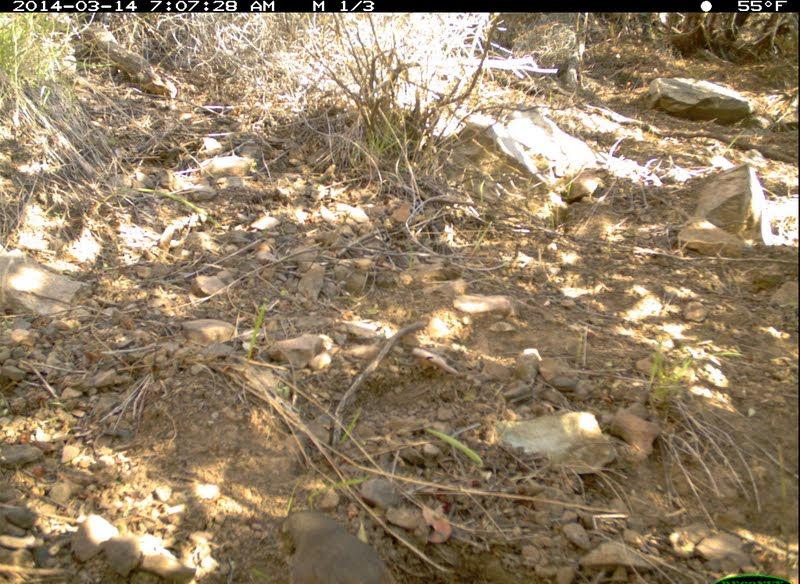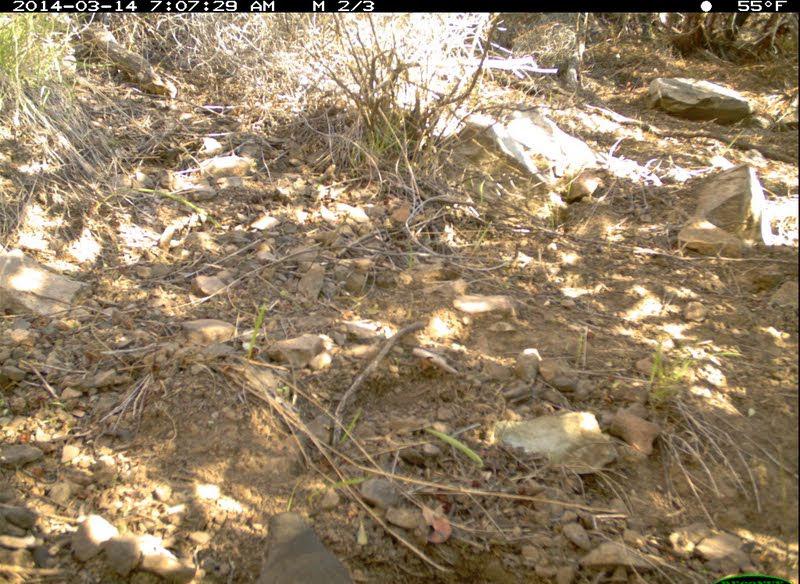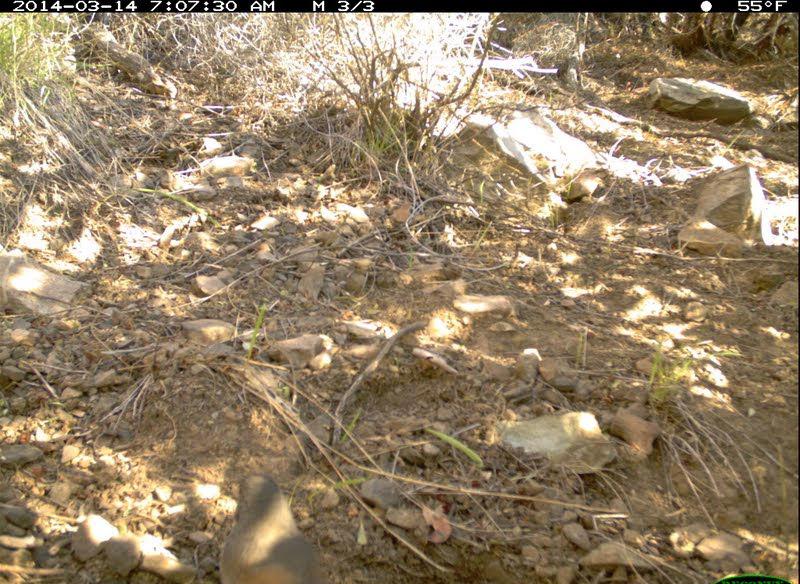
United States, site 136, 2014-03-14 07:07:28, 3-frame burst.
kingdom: Animalia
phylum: Chordata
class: Aves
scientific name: Aves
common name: bird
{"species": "bird (Aves)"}